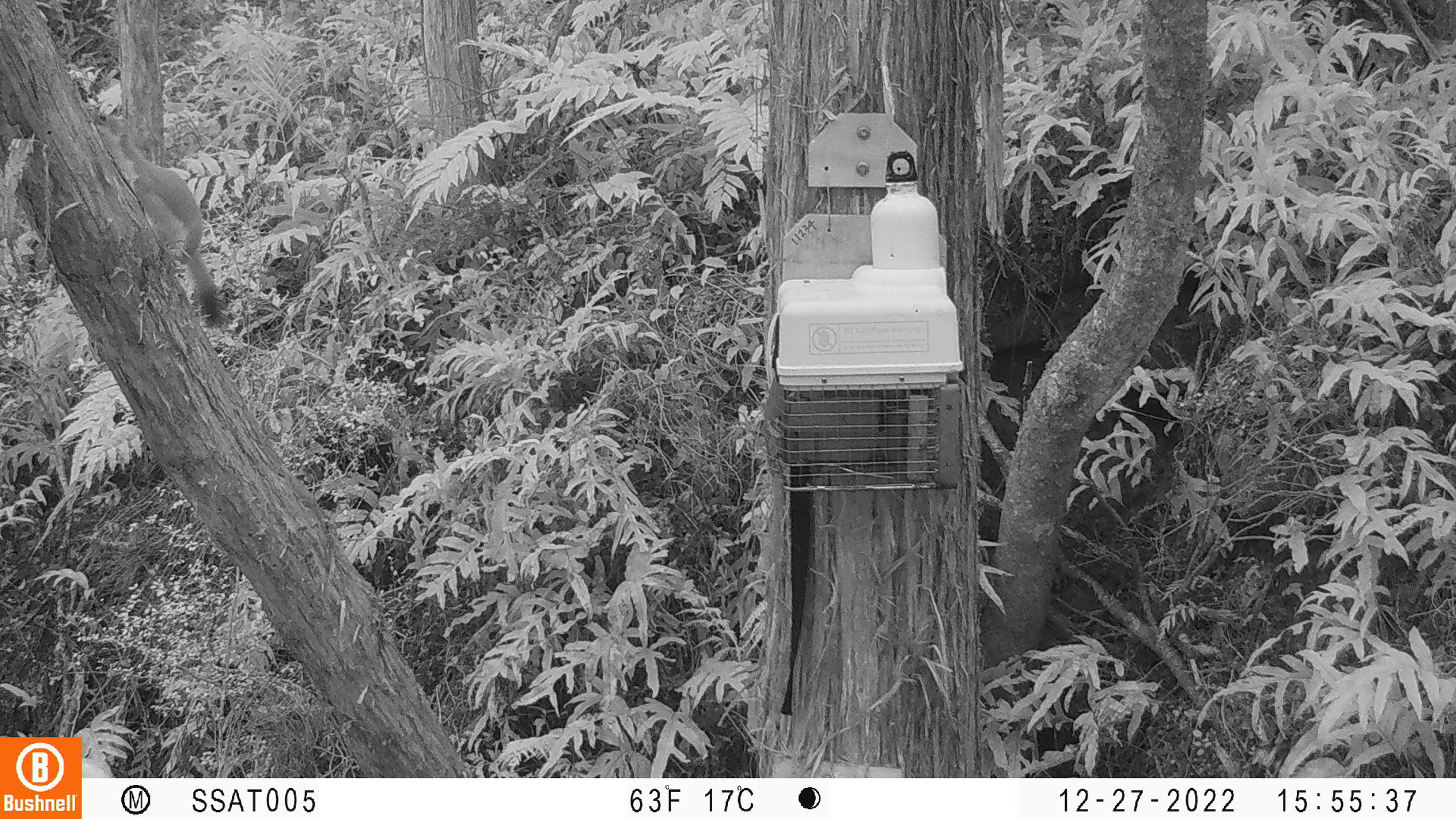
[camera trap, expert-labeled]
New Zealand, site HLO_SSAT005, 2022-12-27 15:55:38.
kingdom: Animalia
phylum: Chordata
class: Mammalia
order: Carnivora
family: Mustelidae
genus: Mustela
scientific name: Mustela erminea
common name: stoat